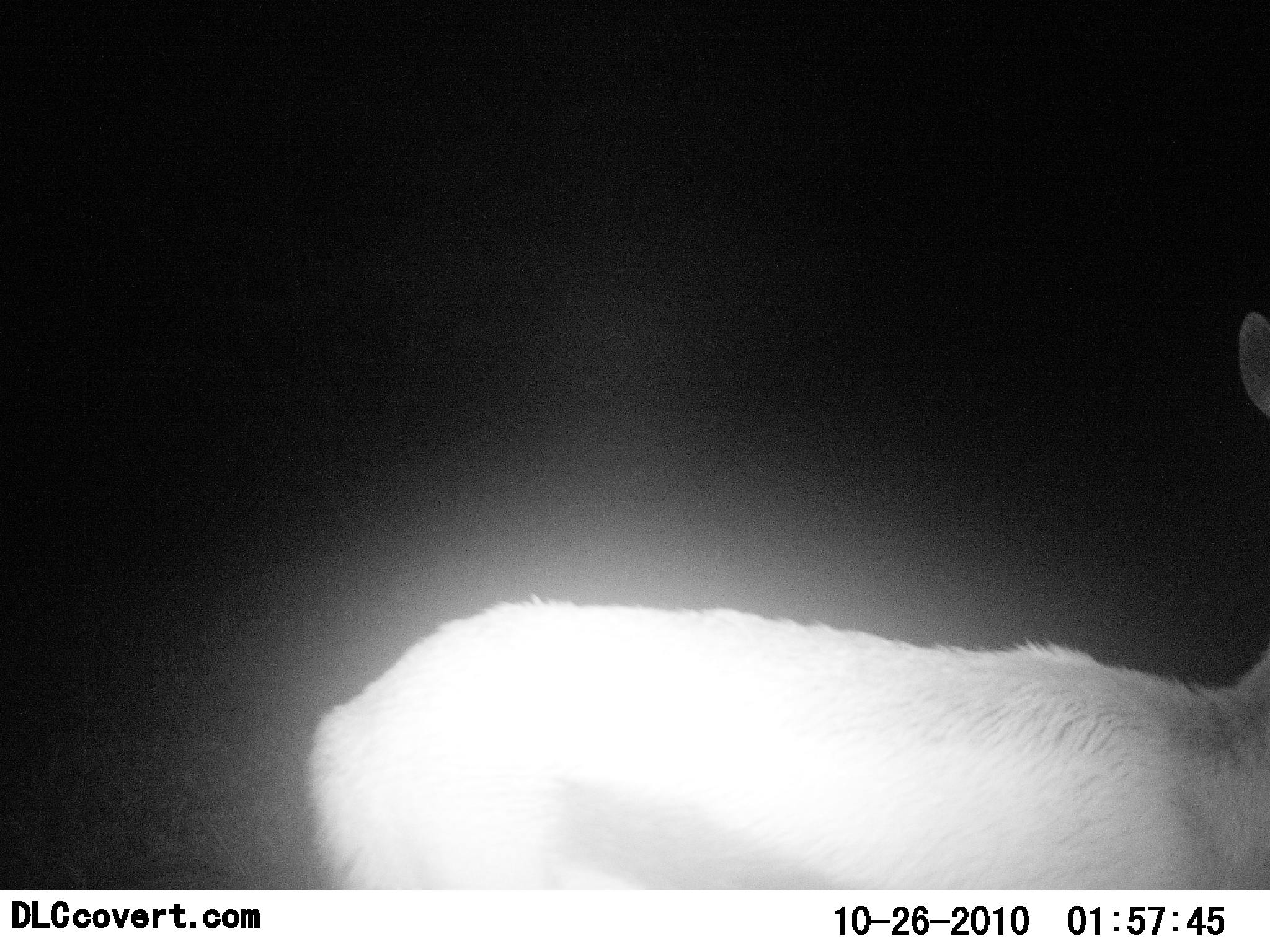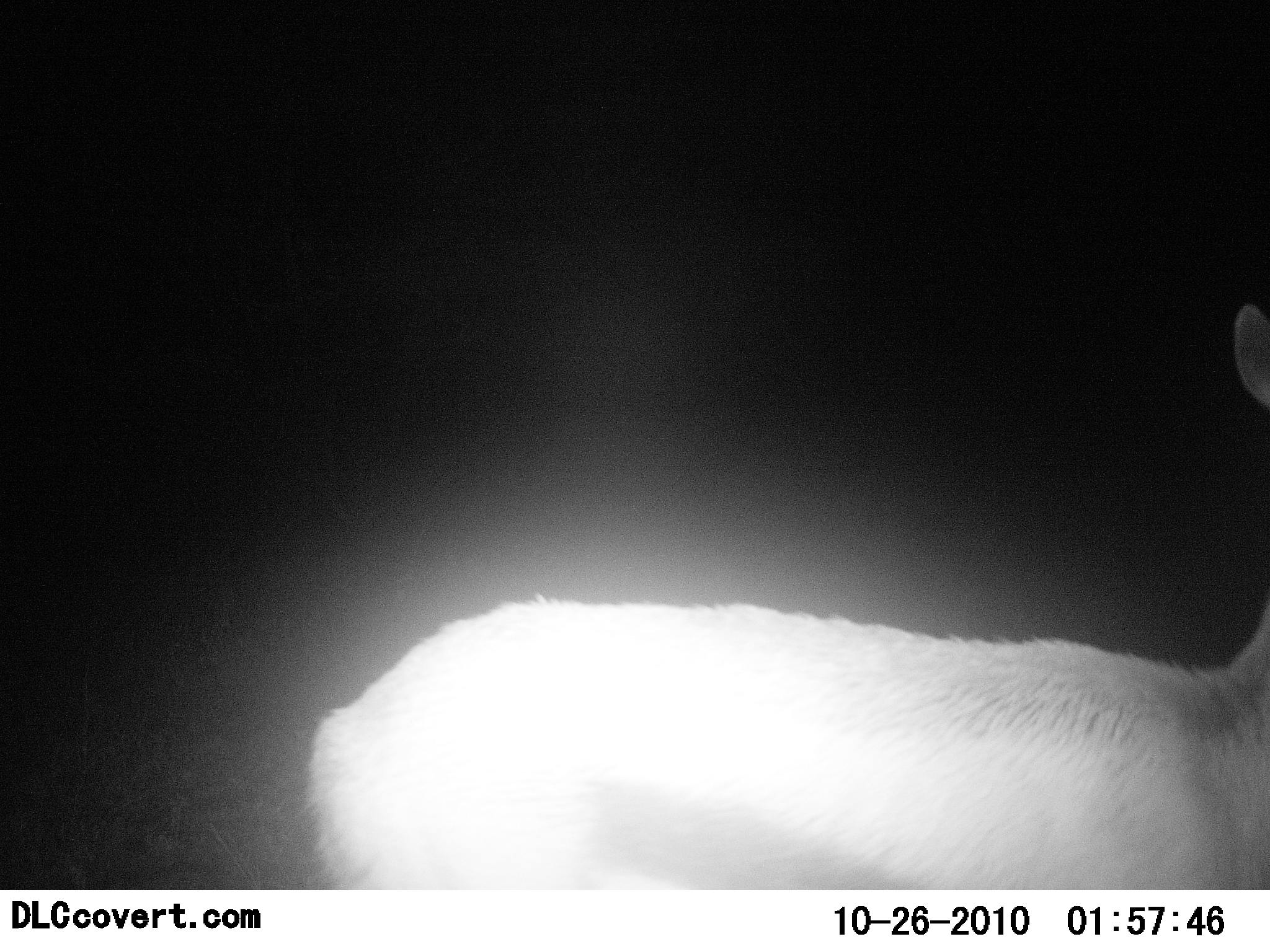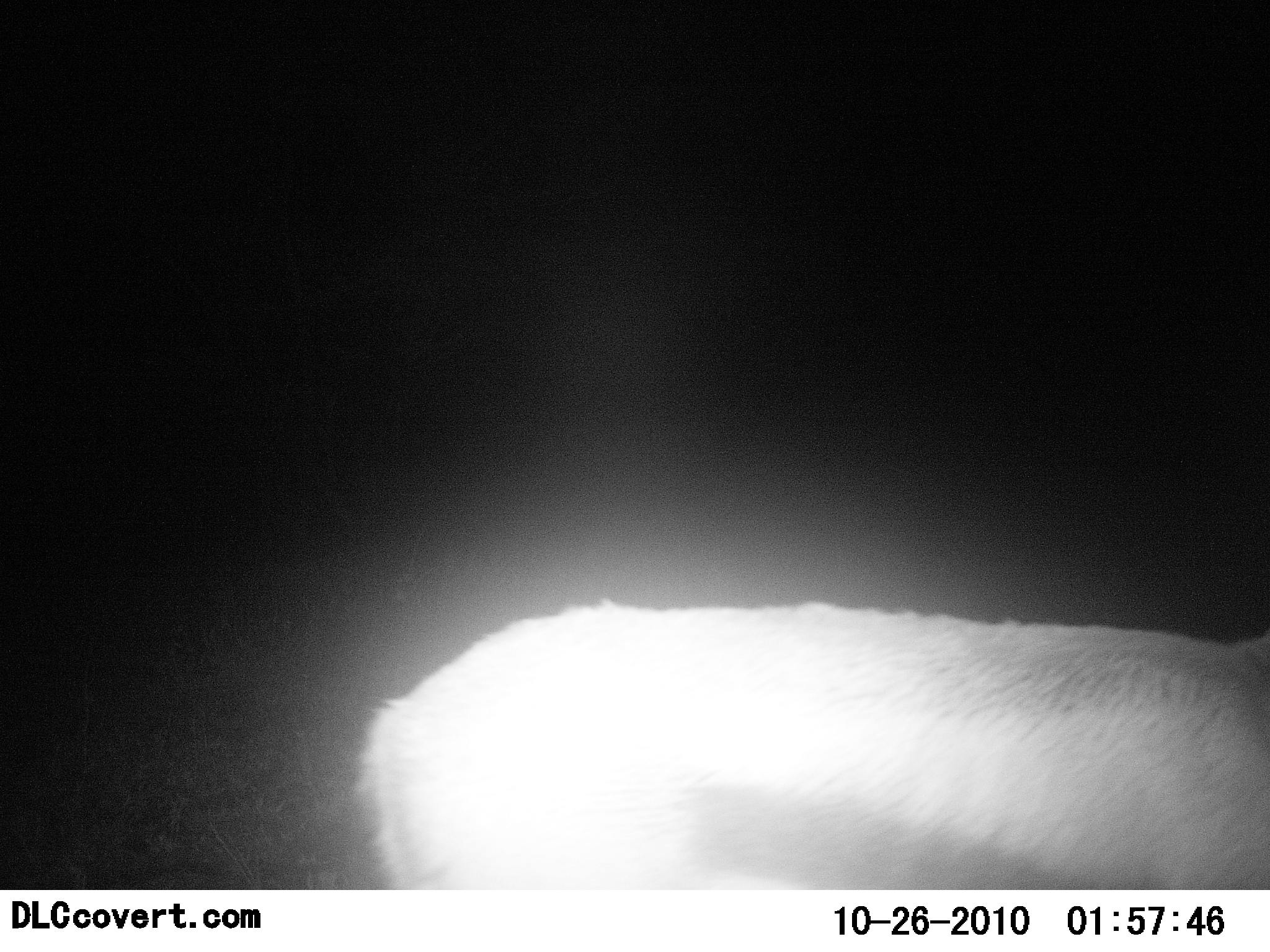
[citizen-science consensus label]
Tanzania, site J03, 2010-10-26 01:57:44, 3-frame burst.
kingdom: Animalia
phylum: Chordata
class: Mammalia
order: Artiodactyla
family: Bovidae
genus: Eudorcas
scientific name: Eudorcas thomsonii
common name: thomson's gazelle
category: gazellethomsons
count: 1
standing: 62%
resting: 6%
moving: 31%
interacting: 0%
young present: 6%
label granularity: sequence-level